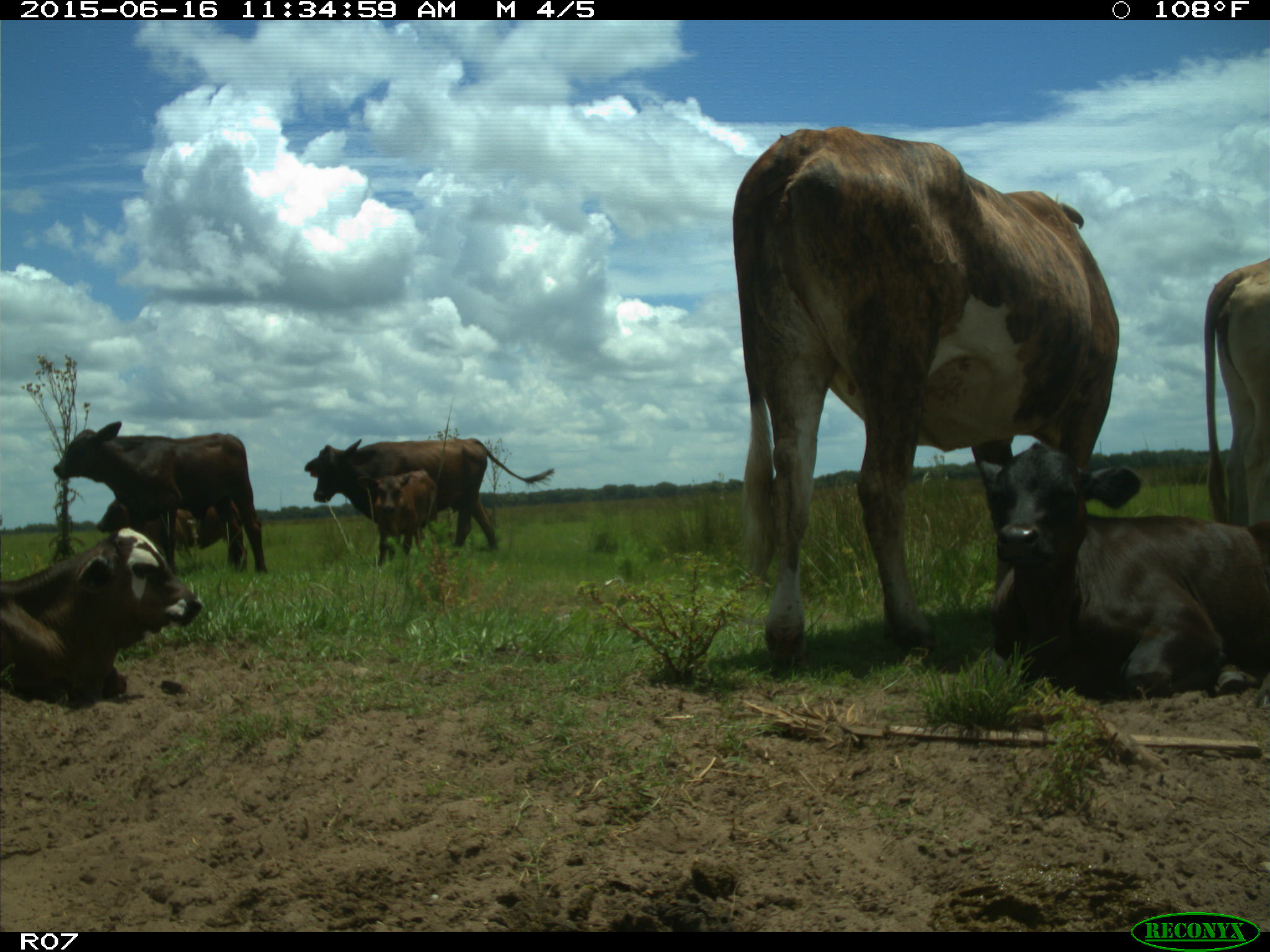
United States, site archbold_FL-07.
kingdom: Animalia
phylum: Chordata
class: Mammalia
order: Artiodactyla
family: Bovidae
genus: Bos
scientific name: Bos taurus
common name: domestic cow